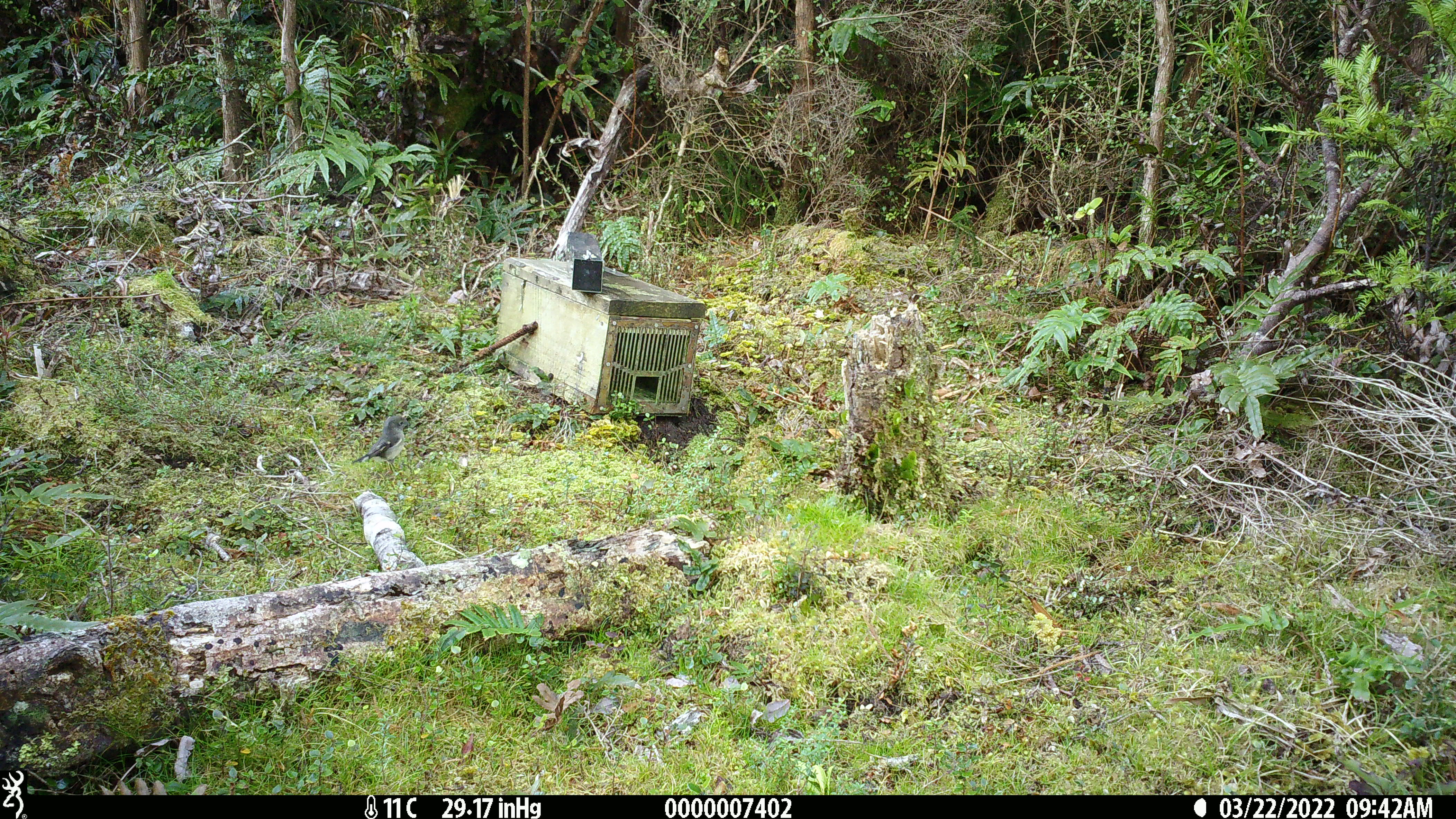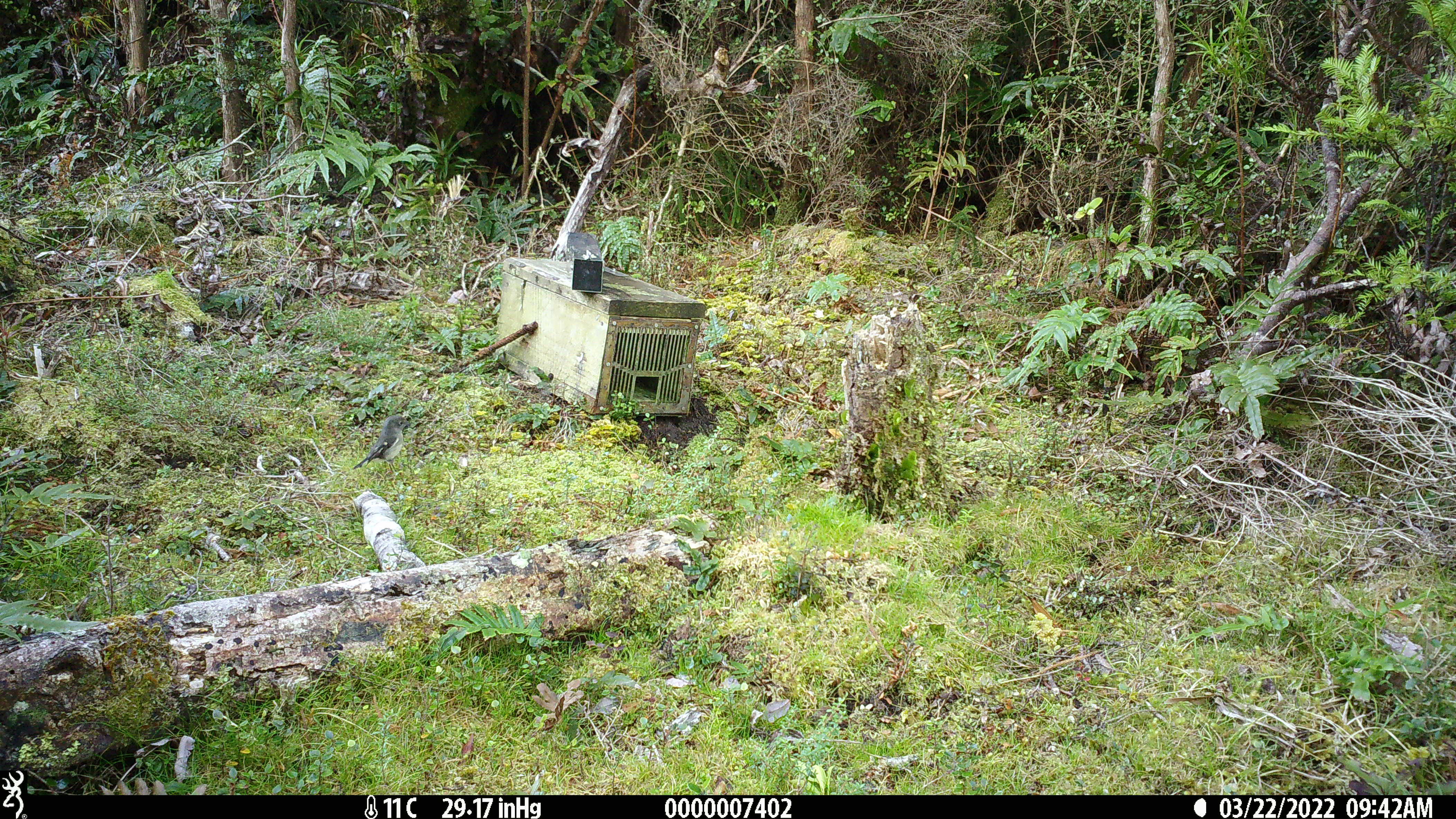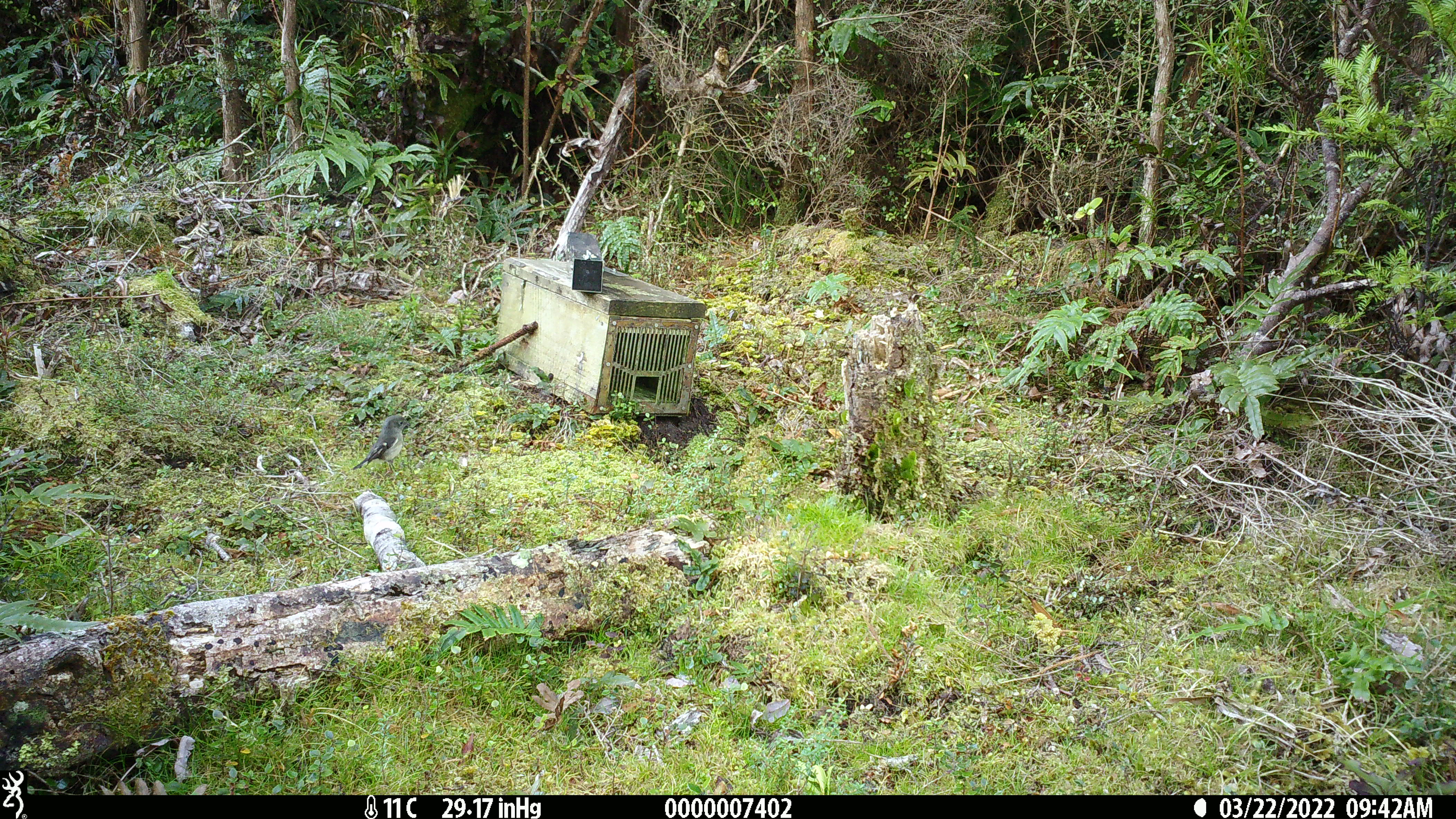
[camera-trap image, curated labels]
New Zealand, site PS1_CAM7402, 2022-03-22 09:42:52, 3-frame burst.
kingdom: Animalia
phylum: Chordata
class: Aves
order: Passeriformes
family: Petroicidae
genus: Petroica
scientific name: Petroica macrocephala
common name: tomtit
Tomtit (Petroica macrocephala).